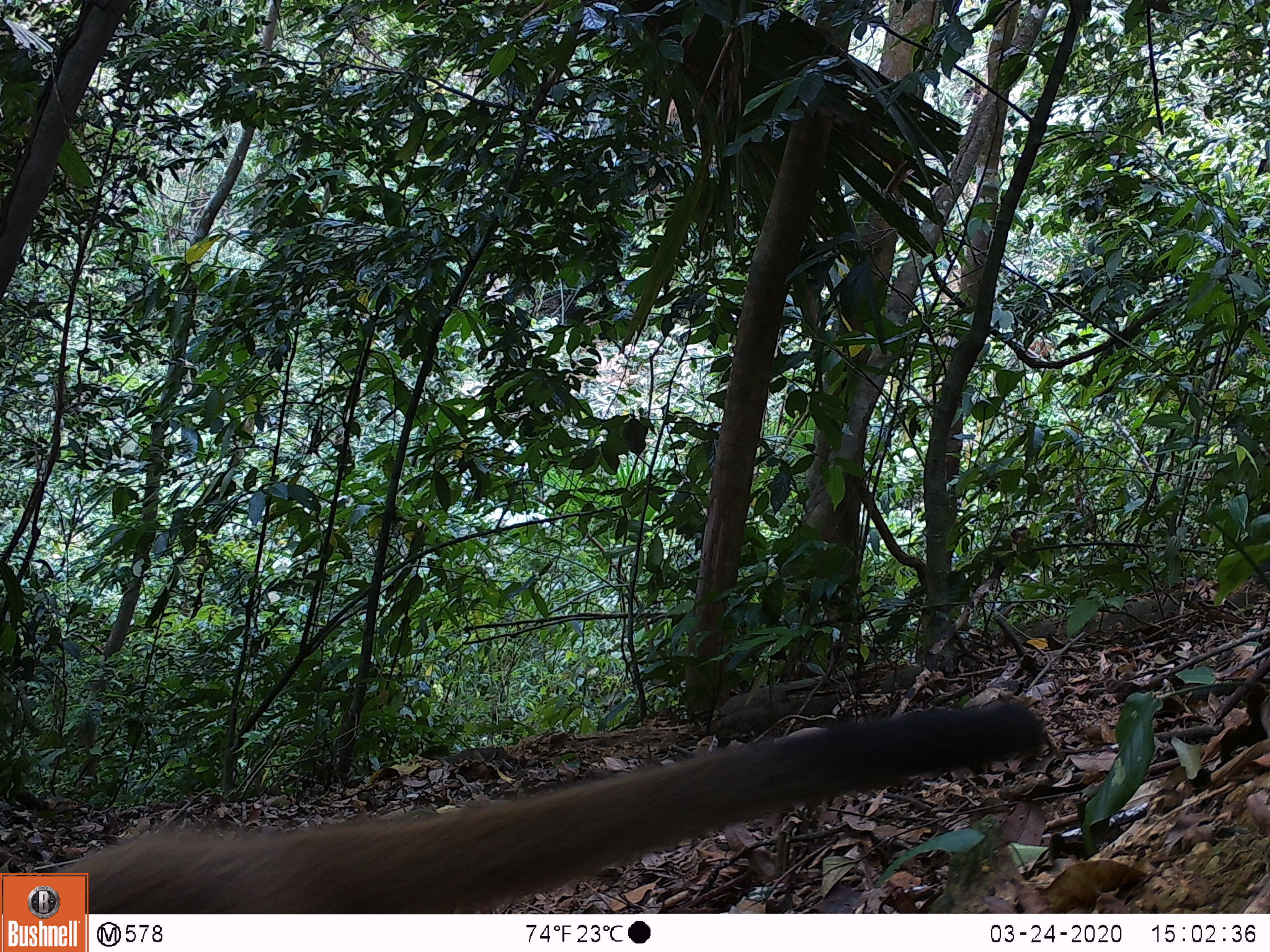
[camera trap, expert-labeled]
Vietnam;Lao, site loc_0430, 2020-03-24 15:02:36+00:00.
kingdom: Animalia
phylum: Chordata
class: Mammalia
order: Carnivora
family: Viverridae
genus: Paguma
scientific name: Paguma larvata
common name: masked palm civet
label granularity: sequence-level